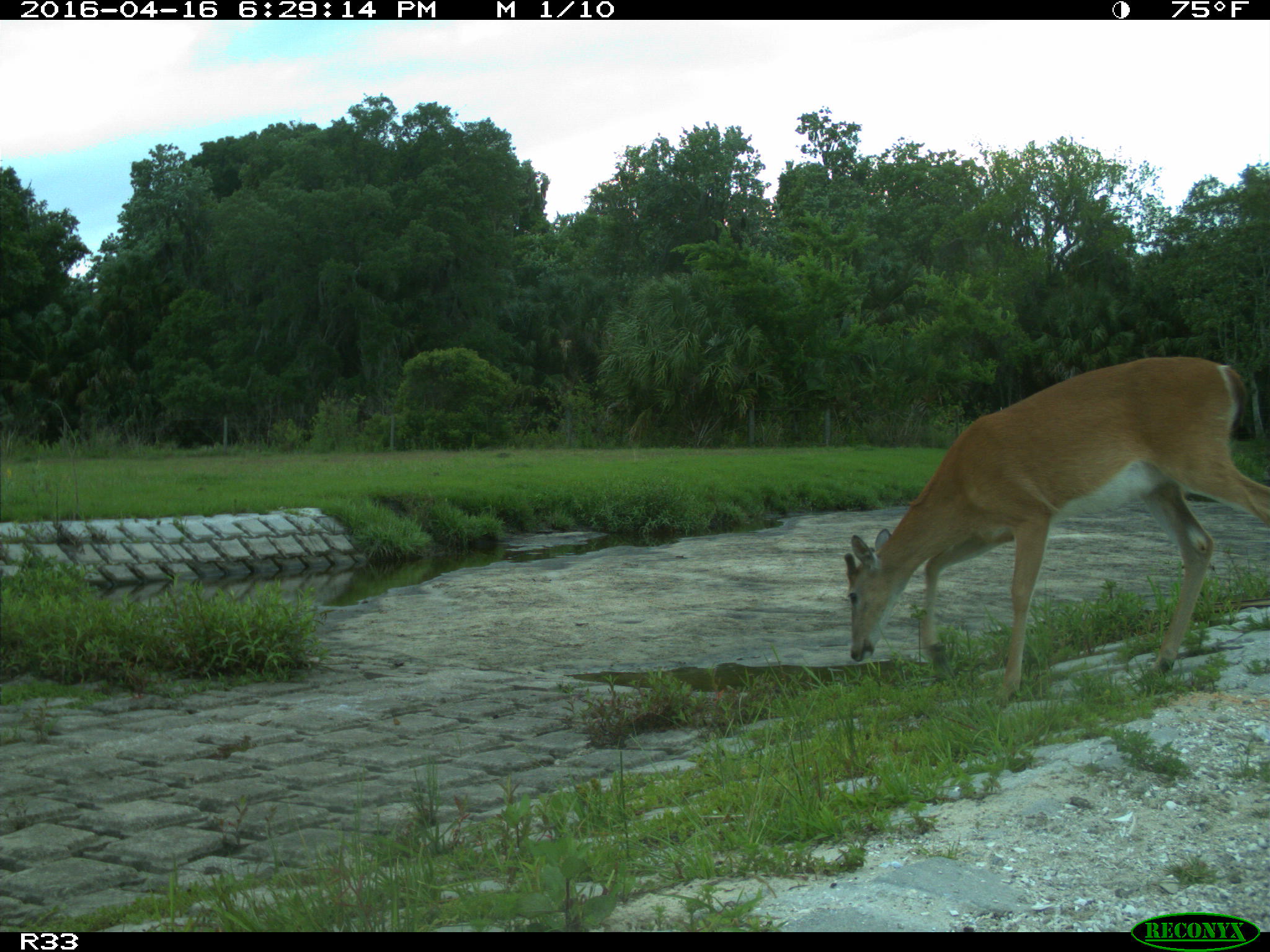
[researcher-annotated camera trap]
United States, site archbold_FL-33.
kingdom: Animalia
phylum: Chordata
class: Mammalia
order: Artiodactyla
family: Cervidae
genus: Odocoileus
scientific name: Odocoileus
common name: deer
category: unidentified deer